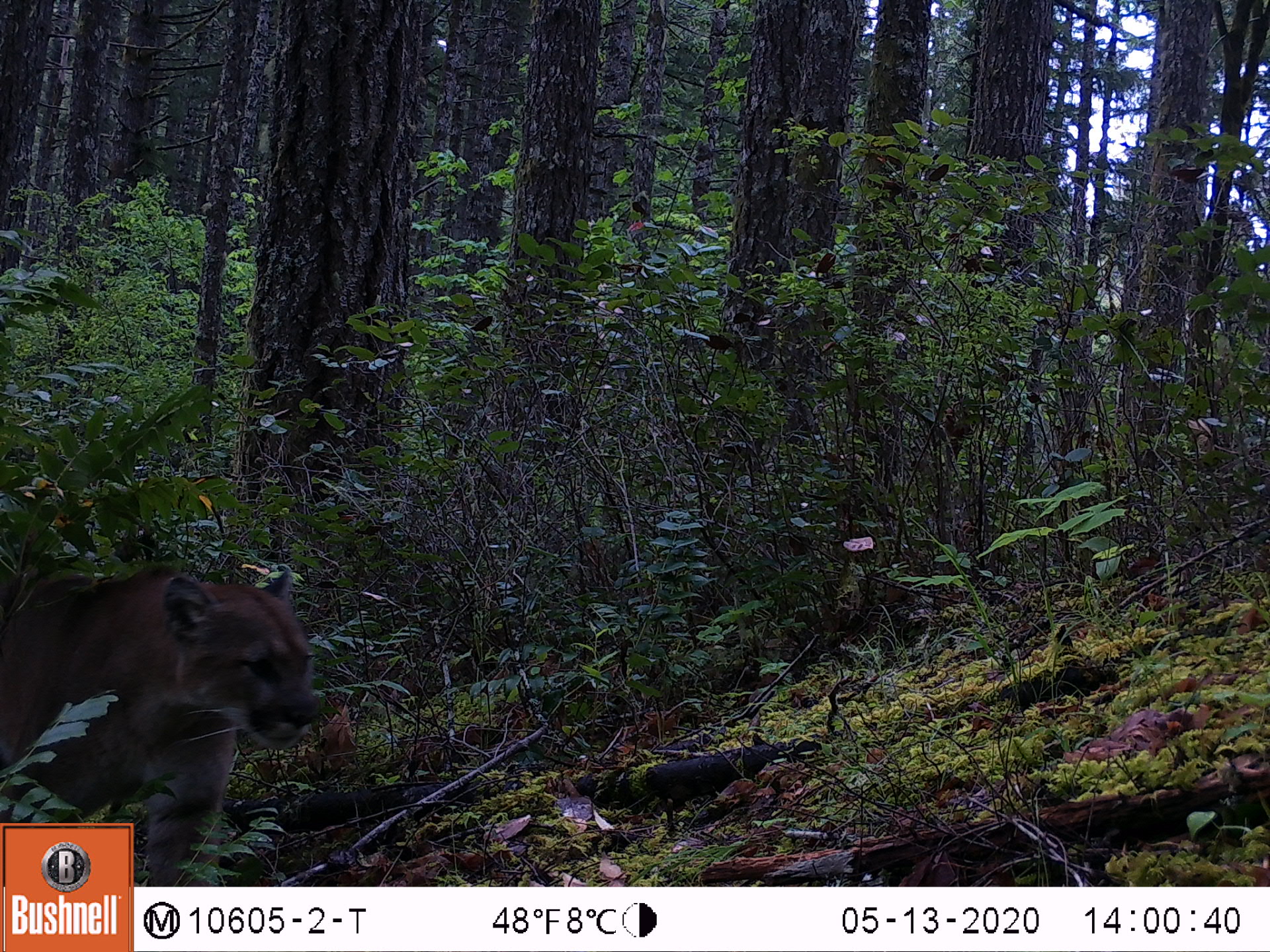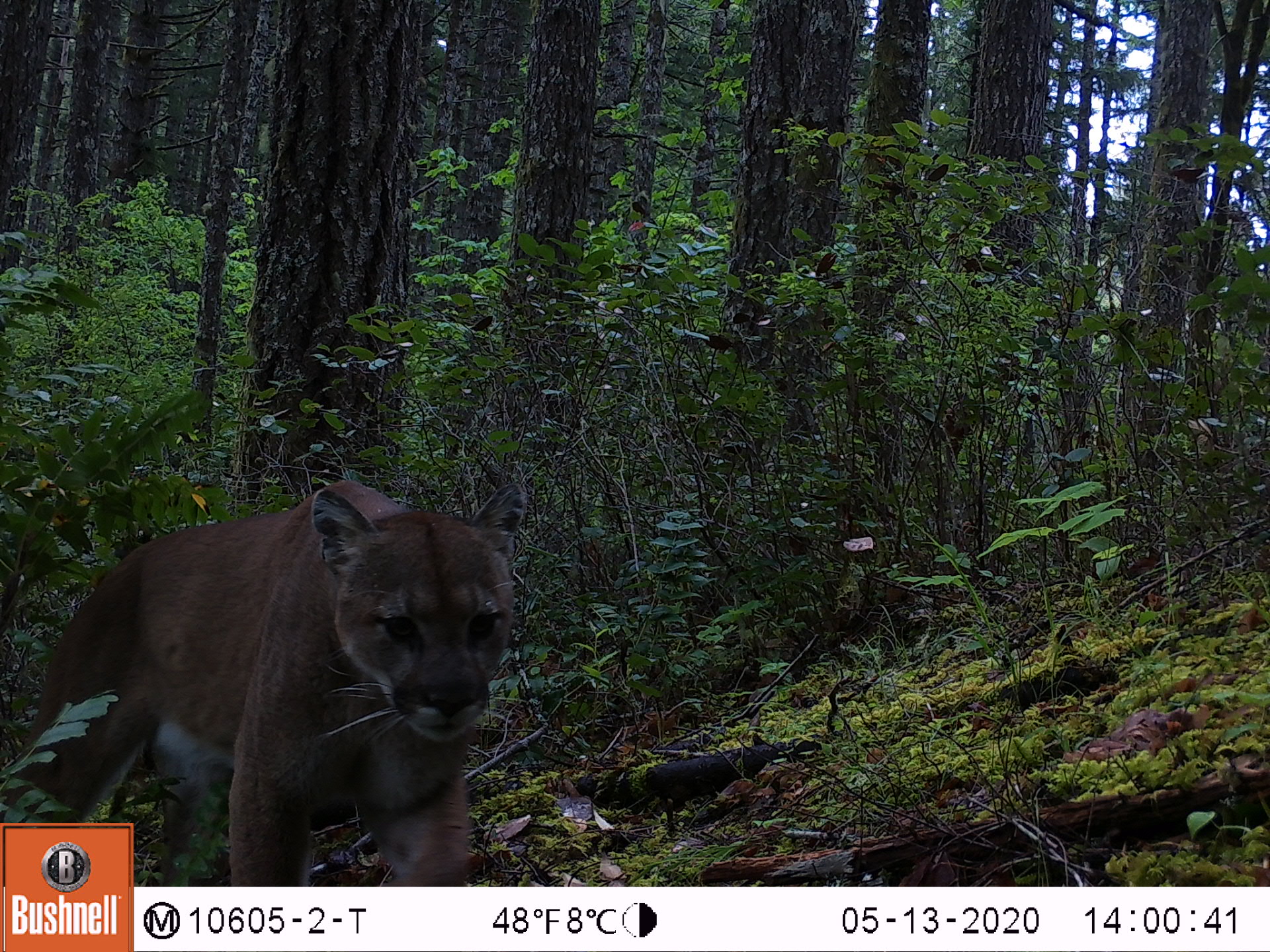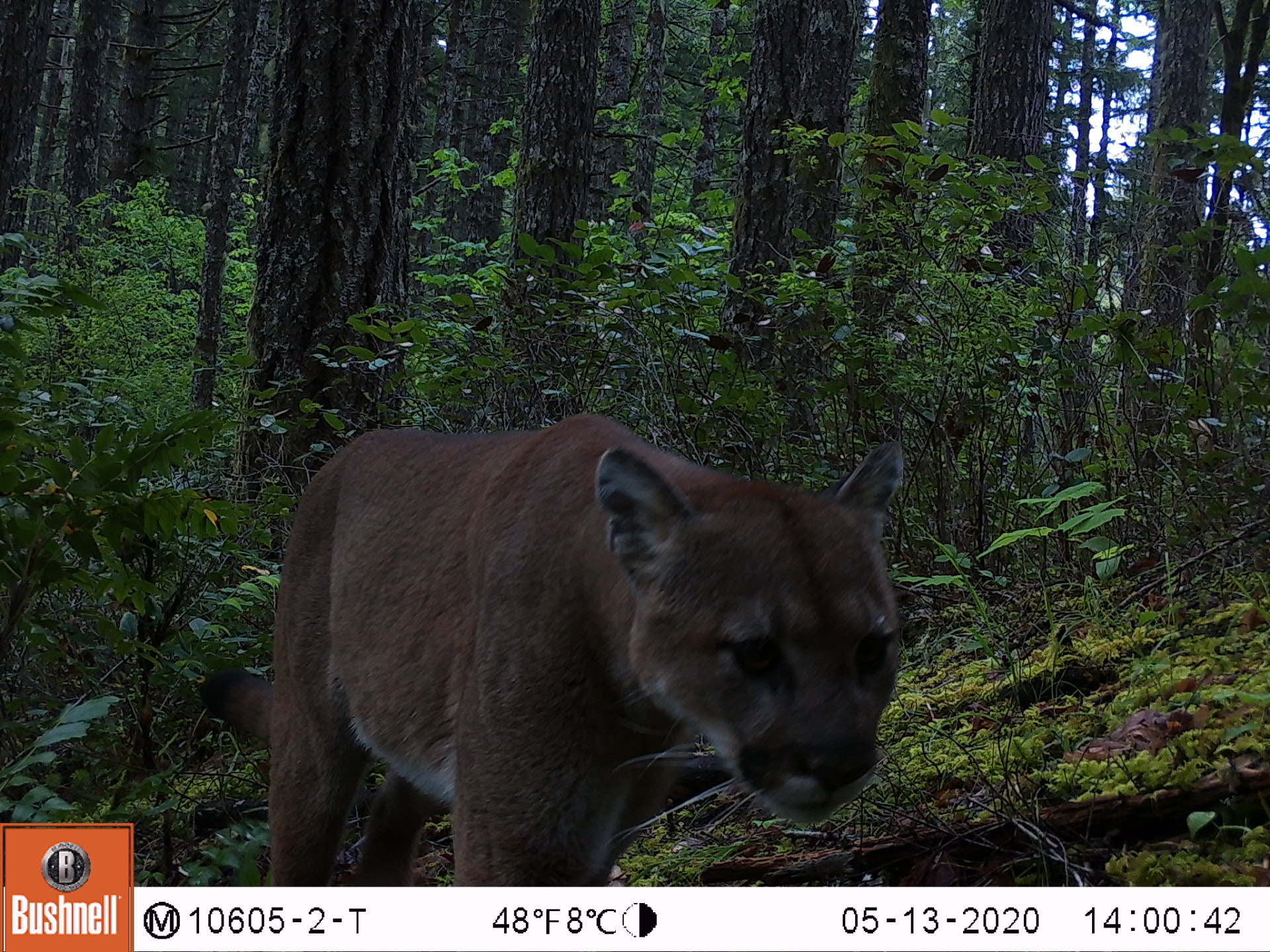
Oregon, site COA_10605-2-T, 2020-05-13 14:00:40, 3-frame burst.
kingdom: Animalia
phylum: Chordata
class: Mammalia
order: Carnivora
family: Felidae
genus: Puma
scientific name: Puma concolor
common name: cougar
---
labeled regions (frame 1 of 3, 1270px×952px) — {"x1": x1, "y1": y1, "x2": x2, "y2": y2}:
cougar: {"x1": 6, "y1": 556, "x2": 313, "y2": 813}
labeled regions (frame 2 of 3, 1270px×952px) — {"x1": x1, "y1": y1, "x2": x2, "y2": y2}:
cougar: {"x1": 137, "y1": 475, "x2": 529, "y2": 883}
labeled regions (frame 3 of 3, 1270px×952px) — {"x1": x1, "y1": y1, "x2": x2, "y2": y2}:
cougar: {"x1": 265, "y1": 401, "x2": 910, "y2": 883}